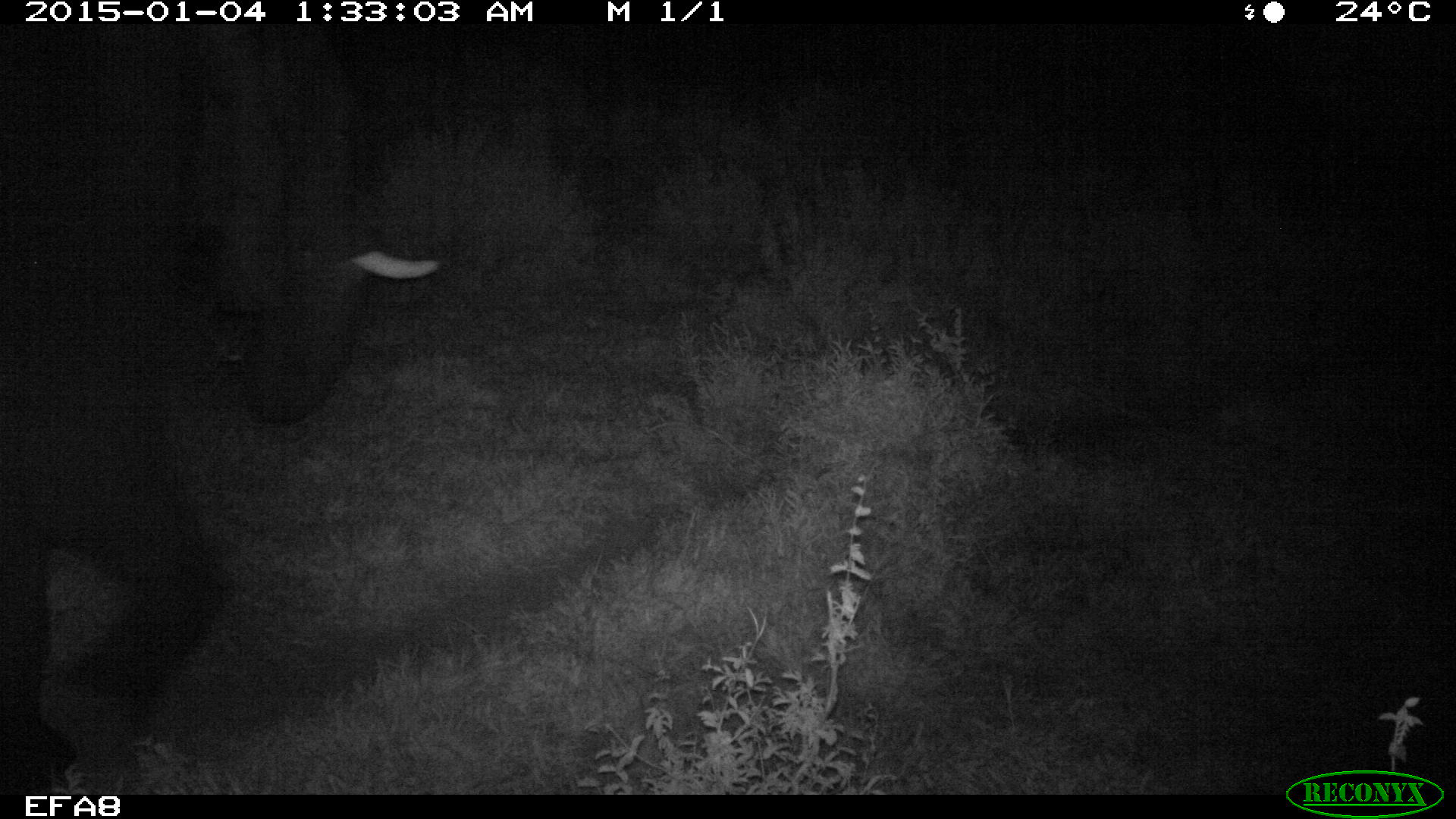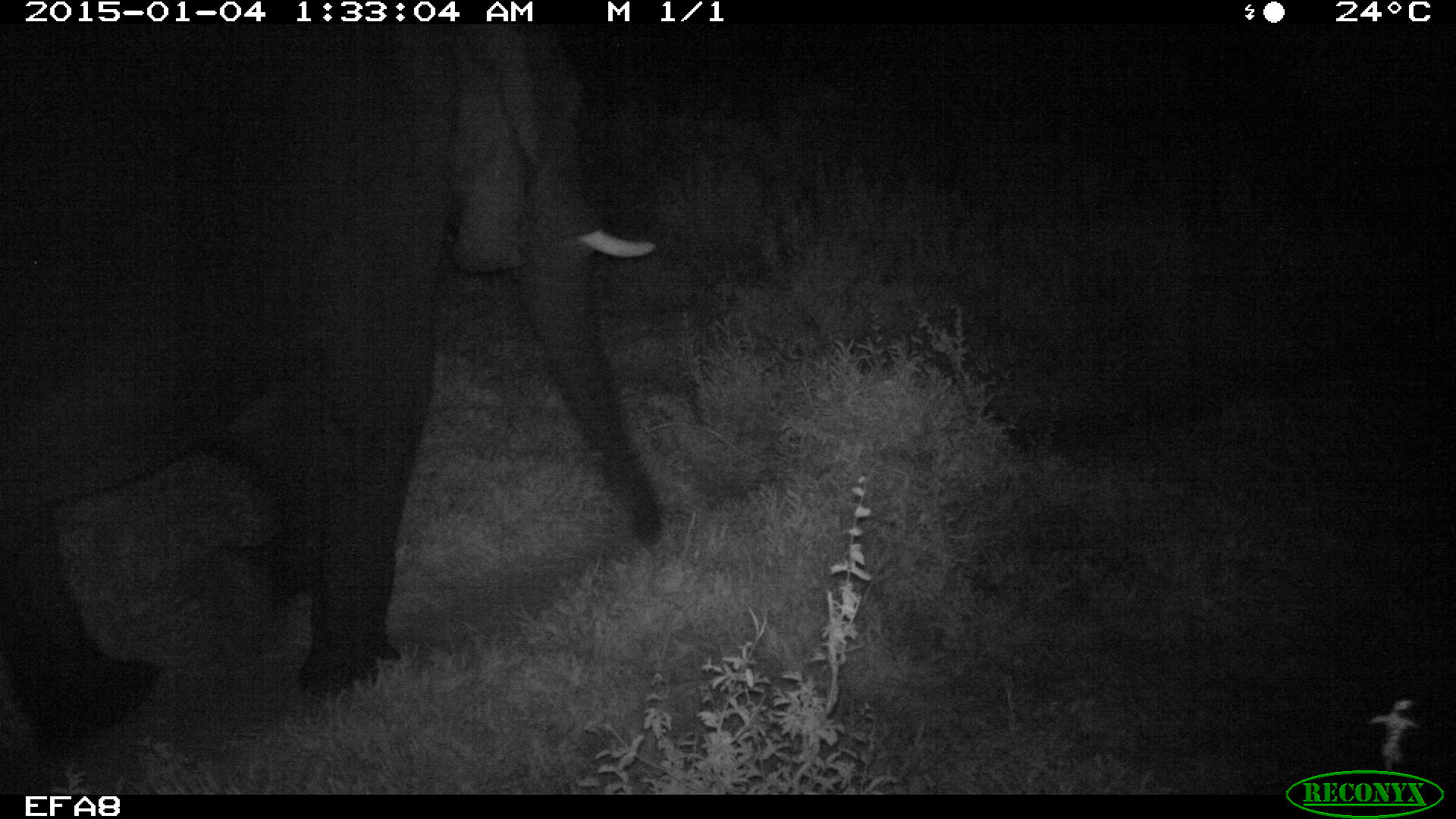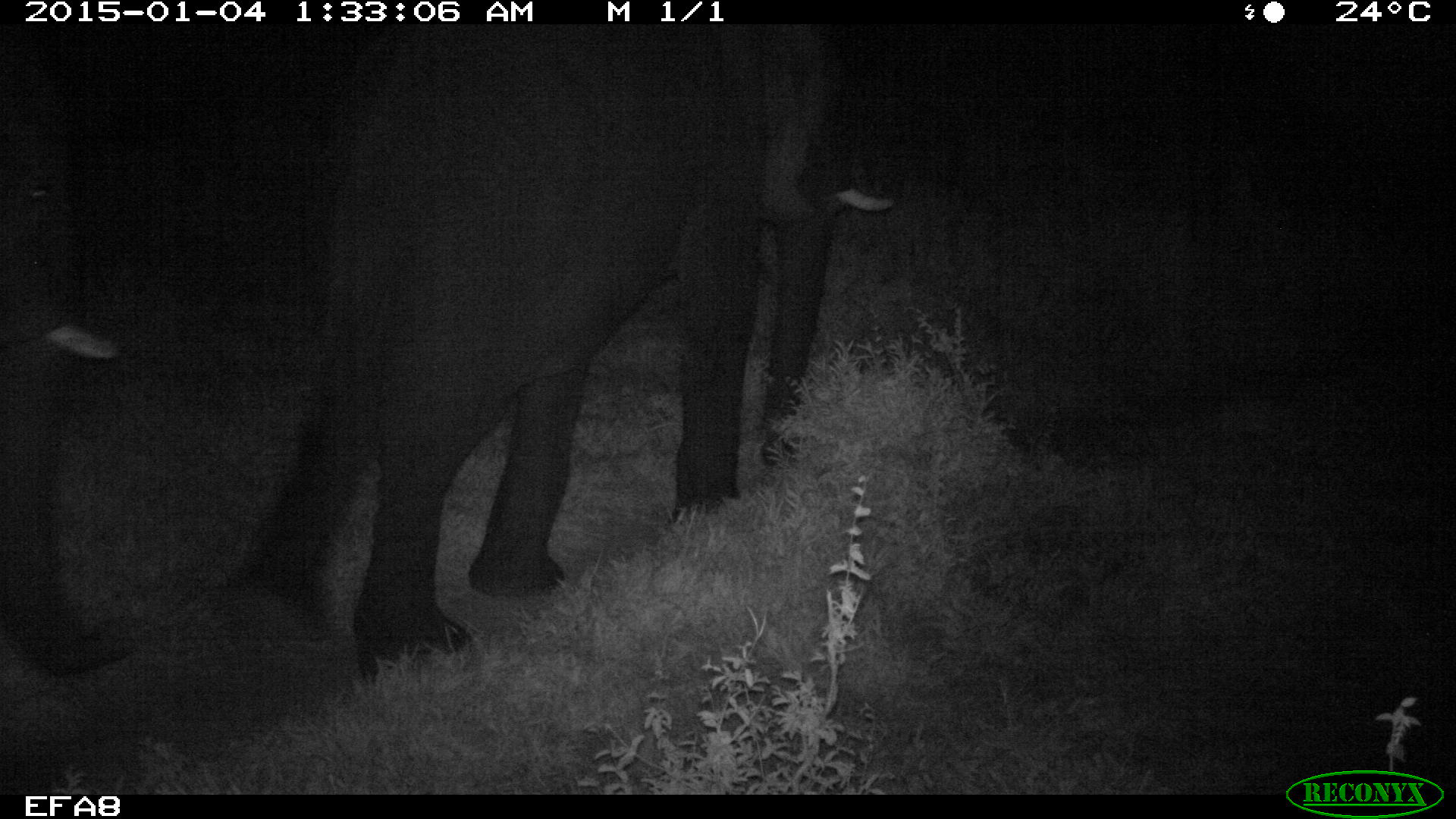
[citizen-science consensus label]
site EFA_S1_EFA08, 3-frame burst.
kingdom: Animalia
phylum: Chordata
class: Mammalia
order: Proboscidea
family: Elephantidae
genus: Loxodonta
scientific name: Loxodonta africana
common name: african bush elephant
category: elephant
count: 2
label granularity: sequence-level